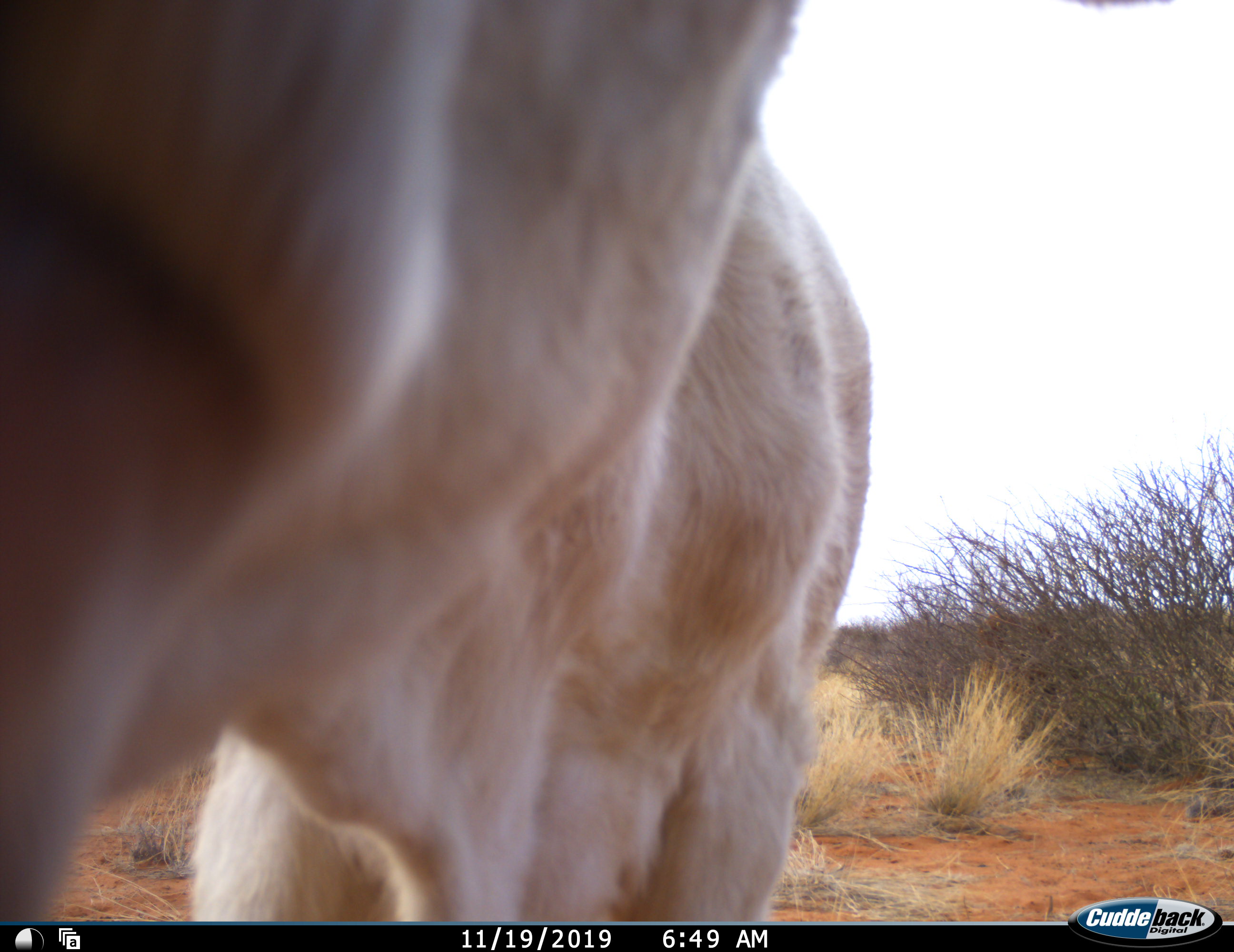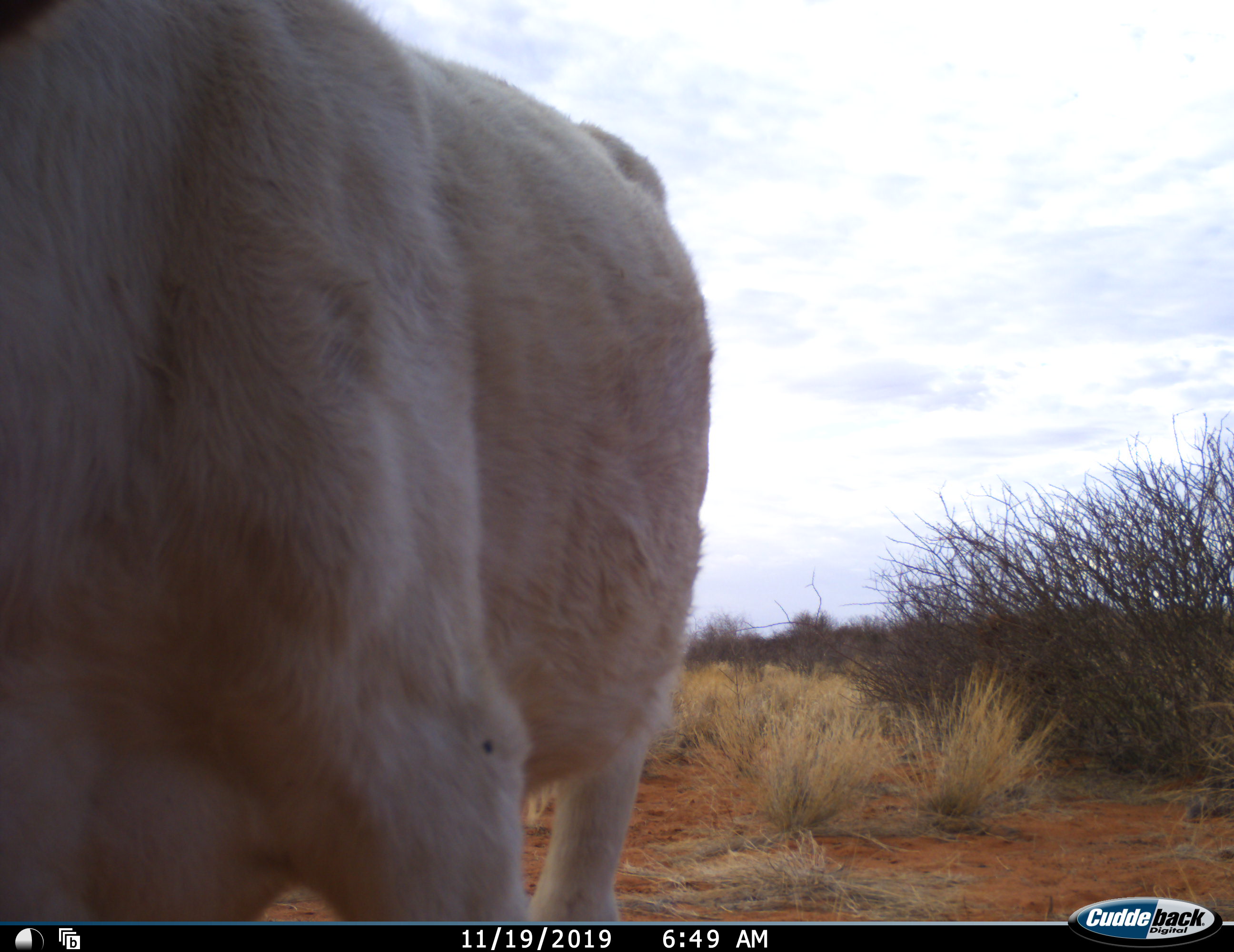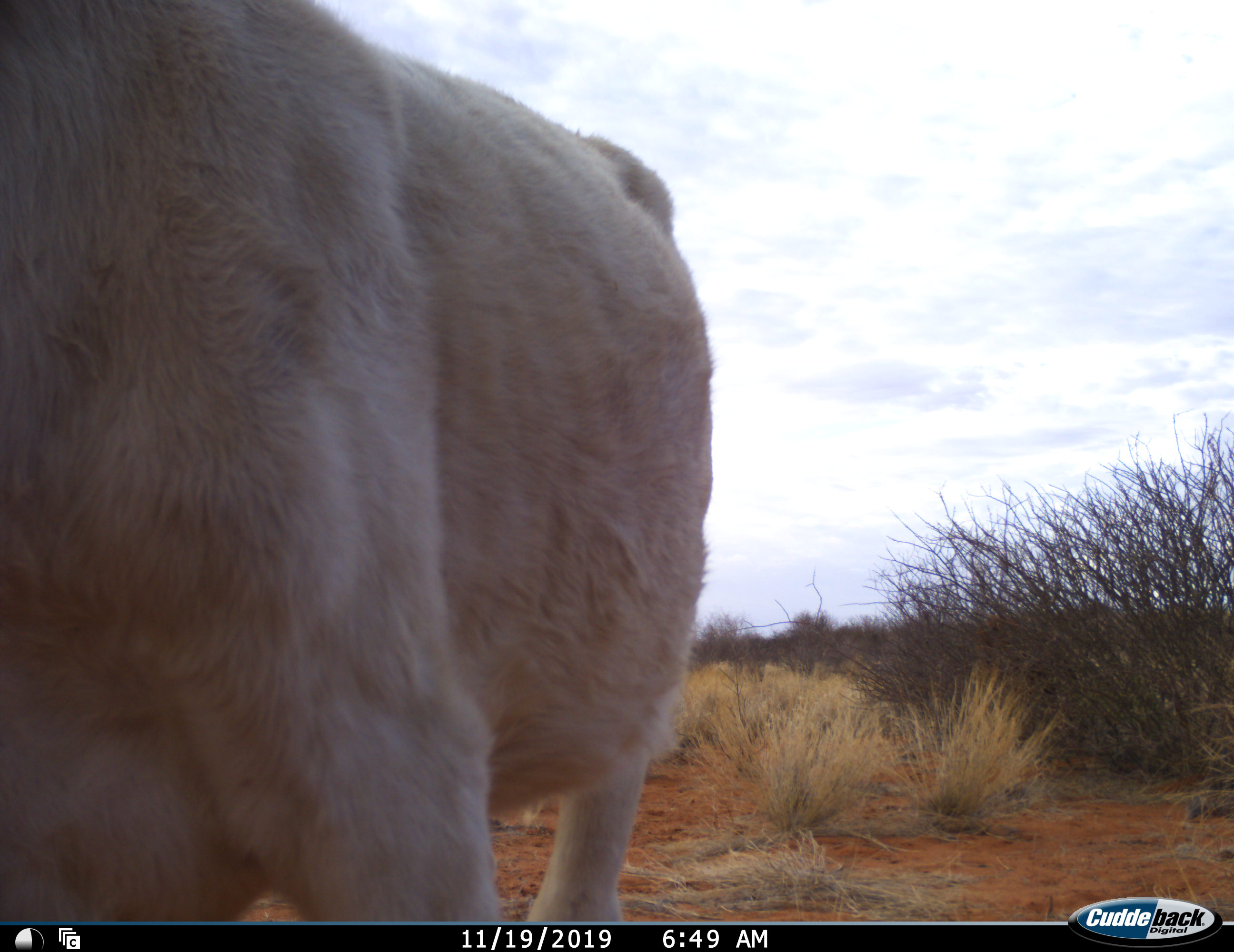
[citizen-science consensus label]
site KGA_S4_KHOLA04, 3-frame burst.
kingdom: Animalia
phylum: Chordata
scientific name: Vertebrata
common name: domestic animal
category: domesticanimal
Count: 1.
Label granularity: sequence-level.